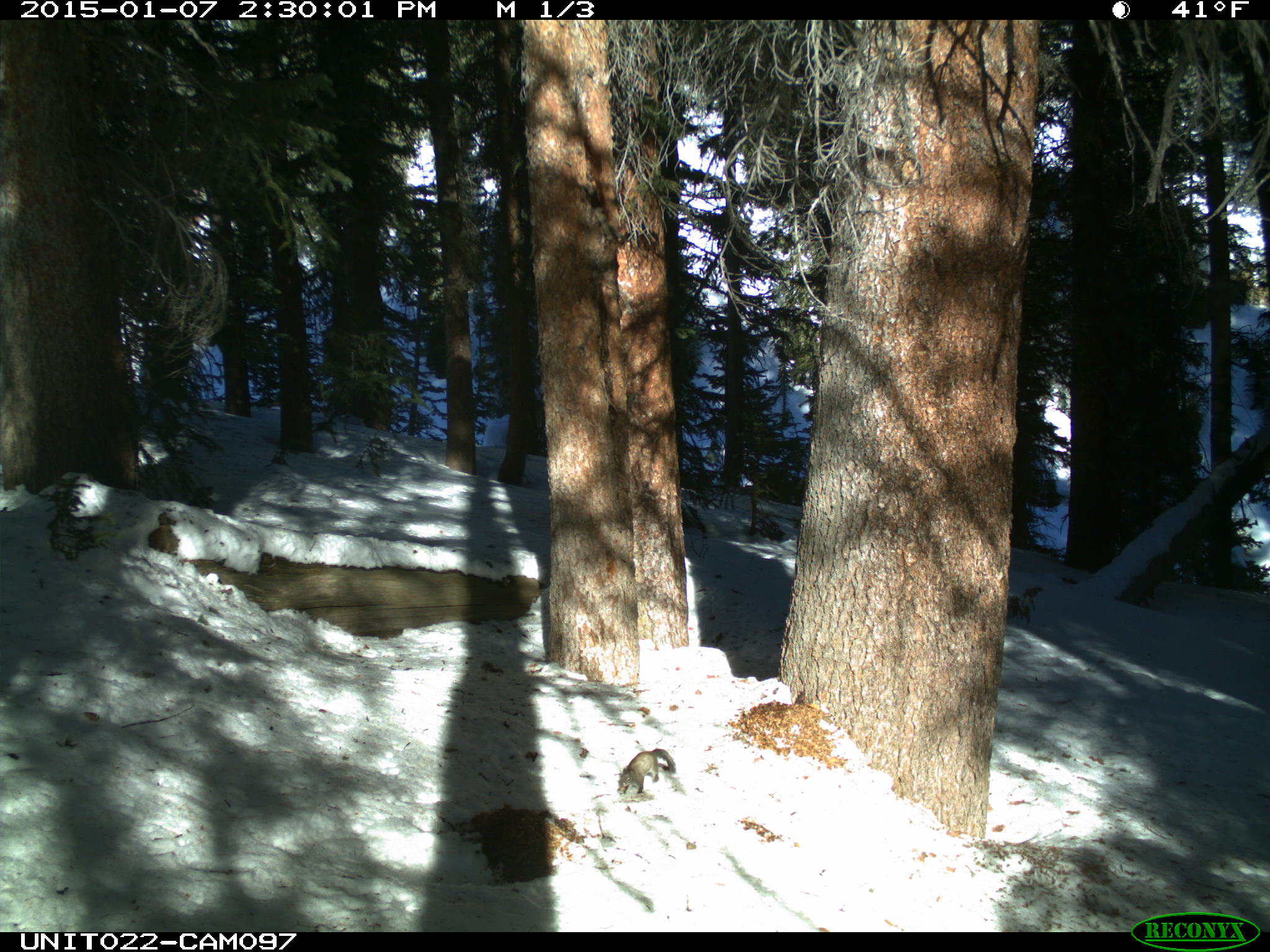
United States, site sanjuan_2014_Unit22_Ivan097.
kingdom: Animalia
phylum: Chordata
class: Mammalia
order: Rodentia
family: Sciuridae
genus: Tamiasciurus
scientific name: Tamiasciurus hudsonicus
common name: american red squirrel